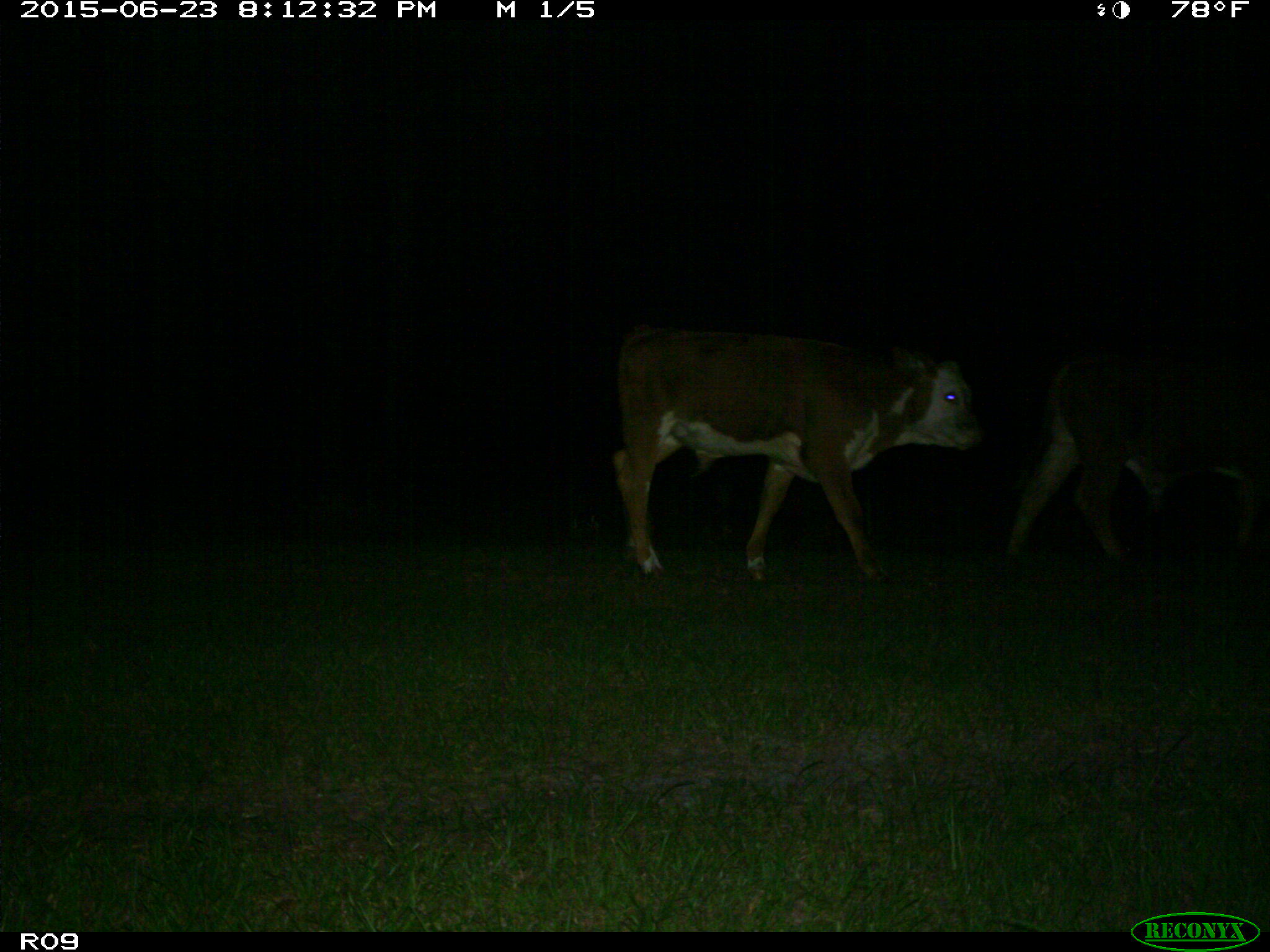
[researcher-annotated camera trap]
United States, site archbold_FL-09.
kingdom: Animalia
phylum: Chordata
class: Mammalia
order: Artiodactyla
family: Bovidae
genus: Bos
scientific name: Bos taurus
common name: domestic cow